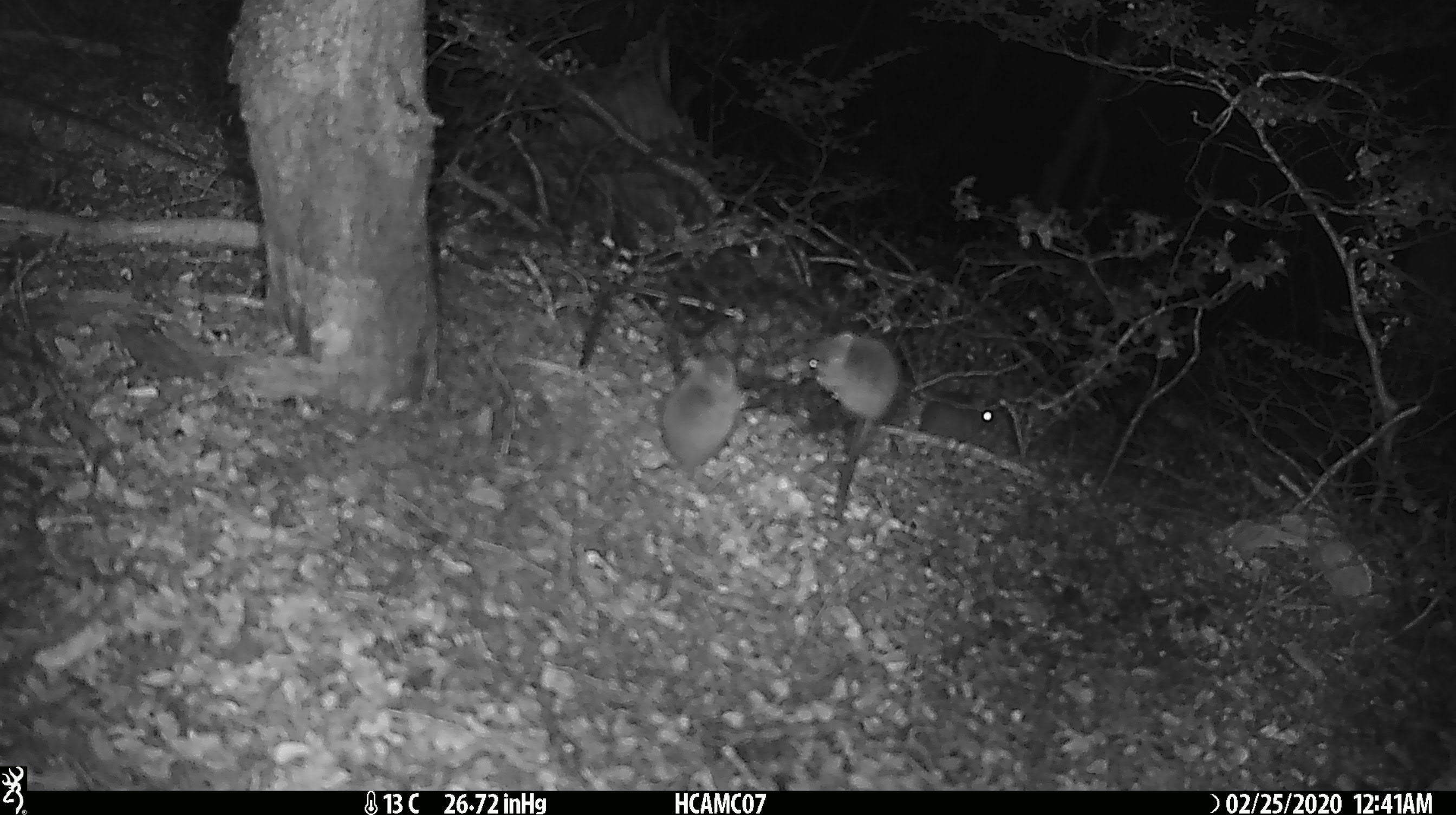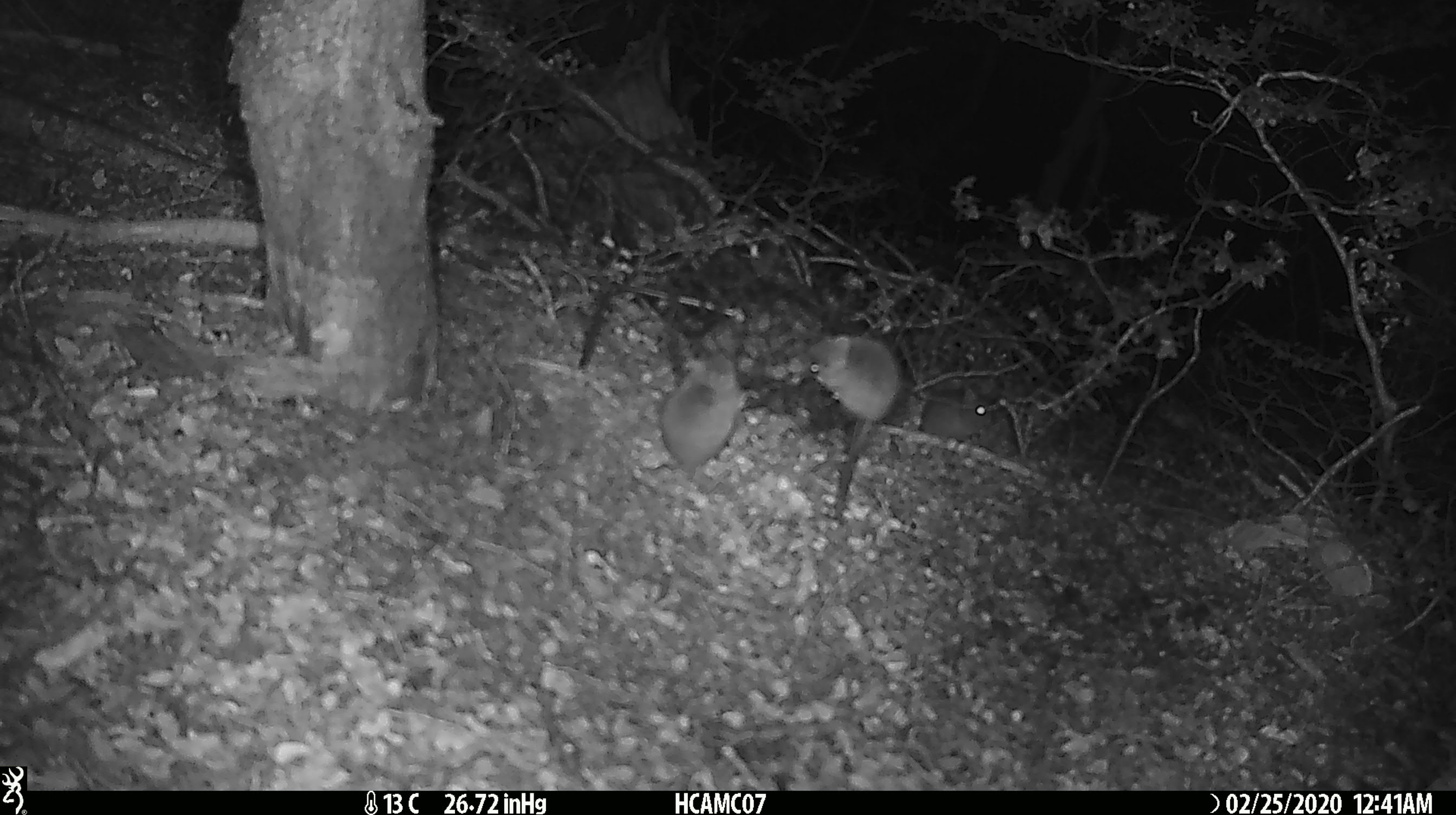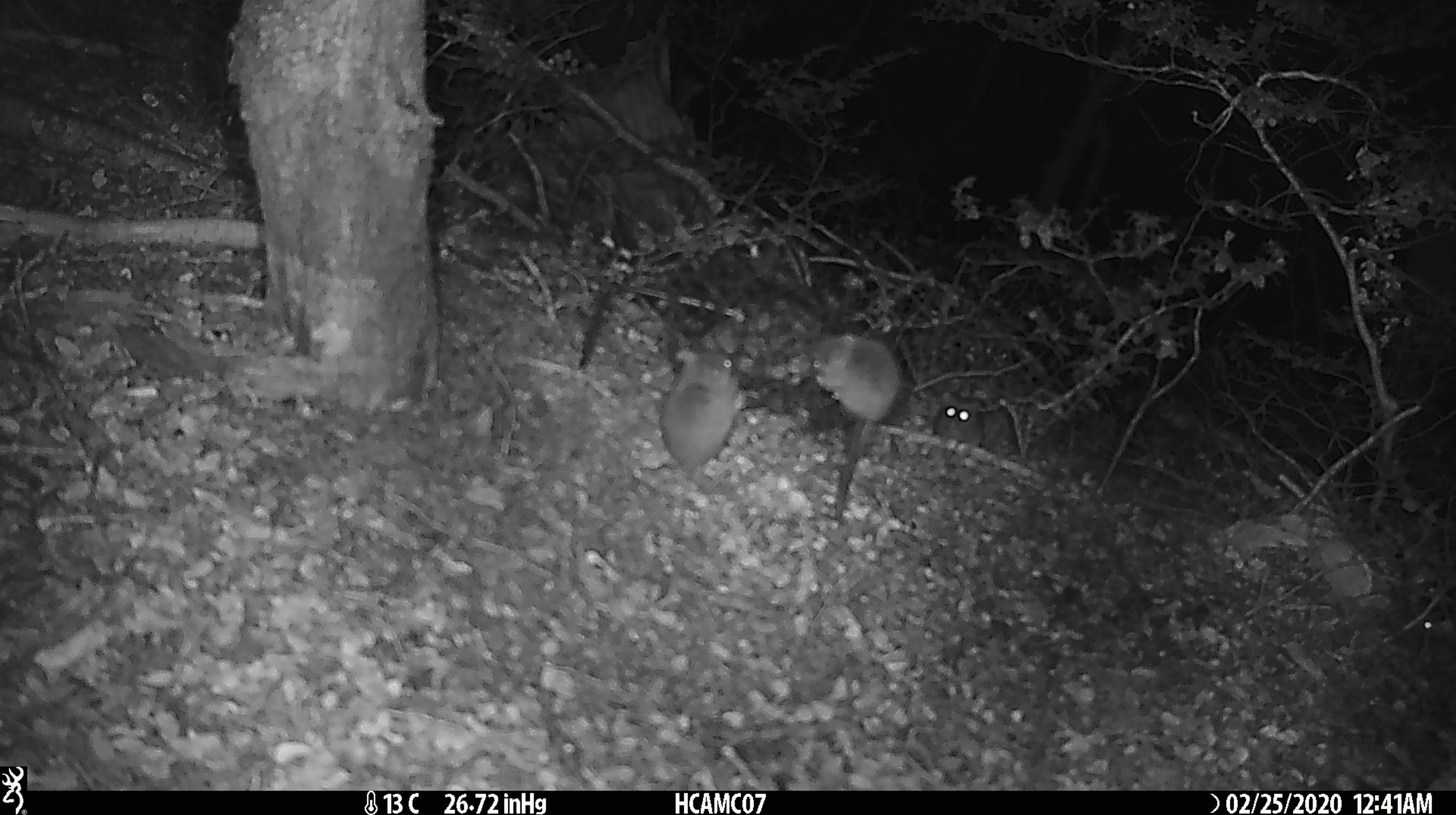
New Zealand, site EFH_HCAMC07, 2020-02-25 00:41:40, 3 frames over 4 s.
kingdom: Animalia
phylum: Chordata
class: Mammalia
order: Rodentia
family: Muridae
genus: Mus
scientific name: Mus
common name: mouse